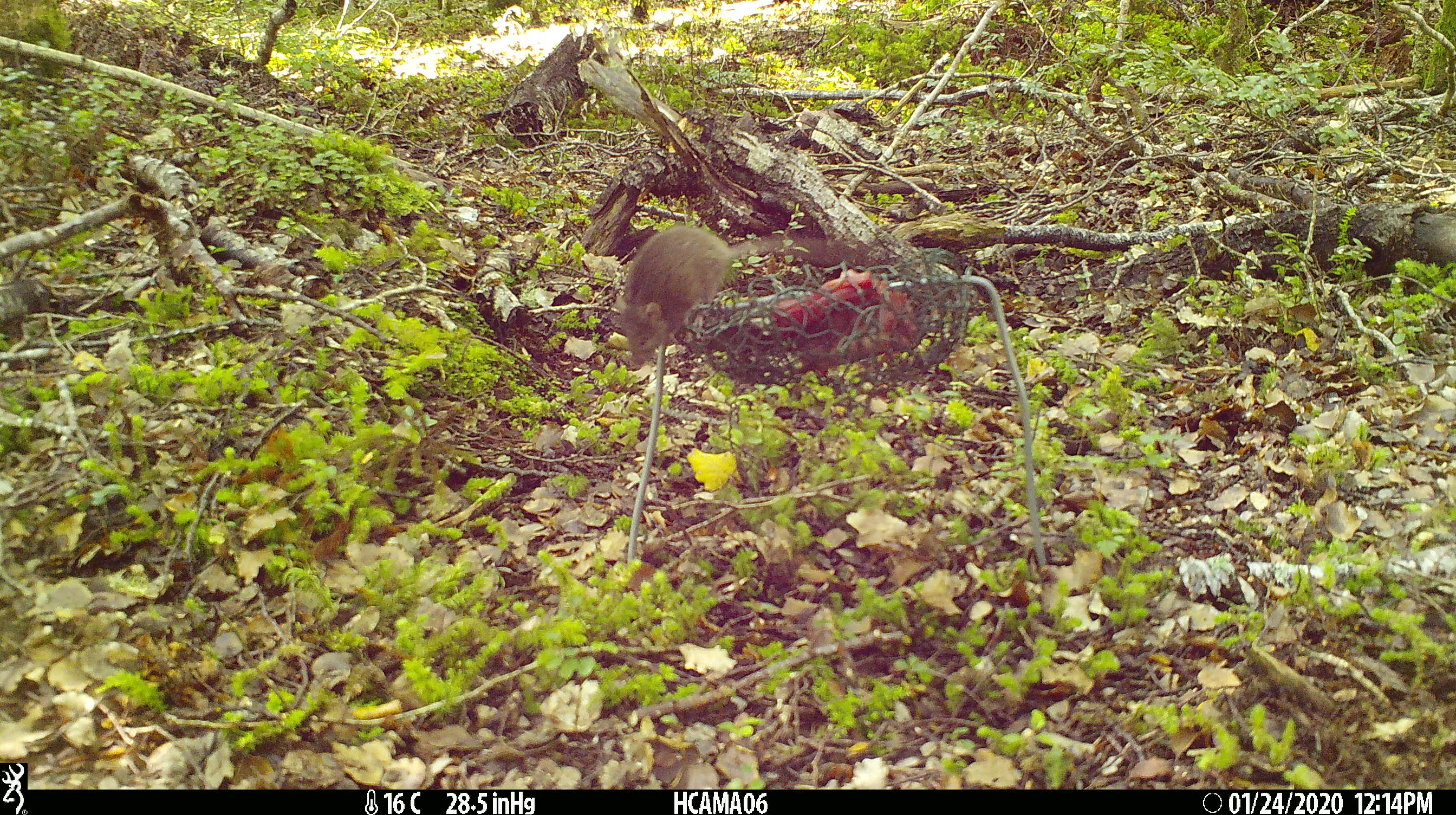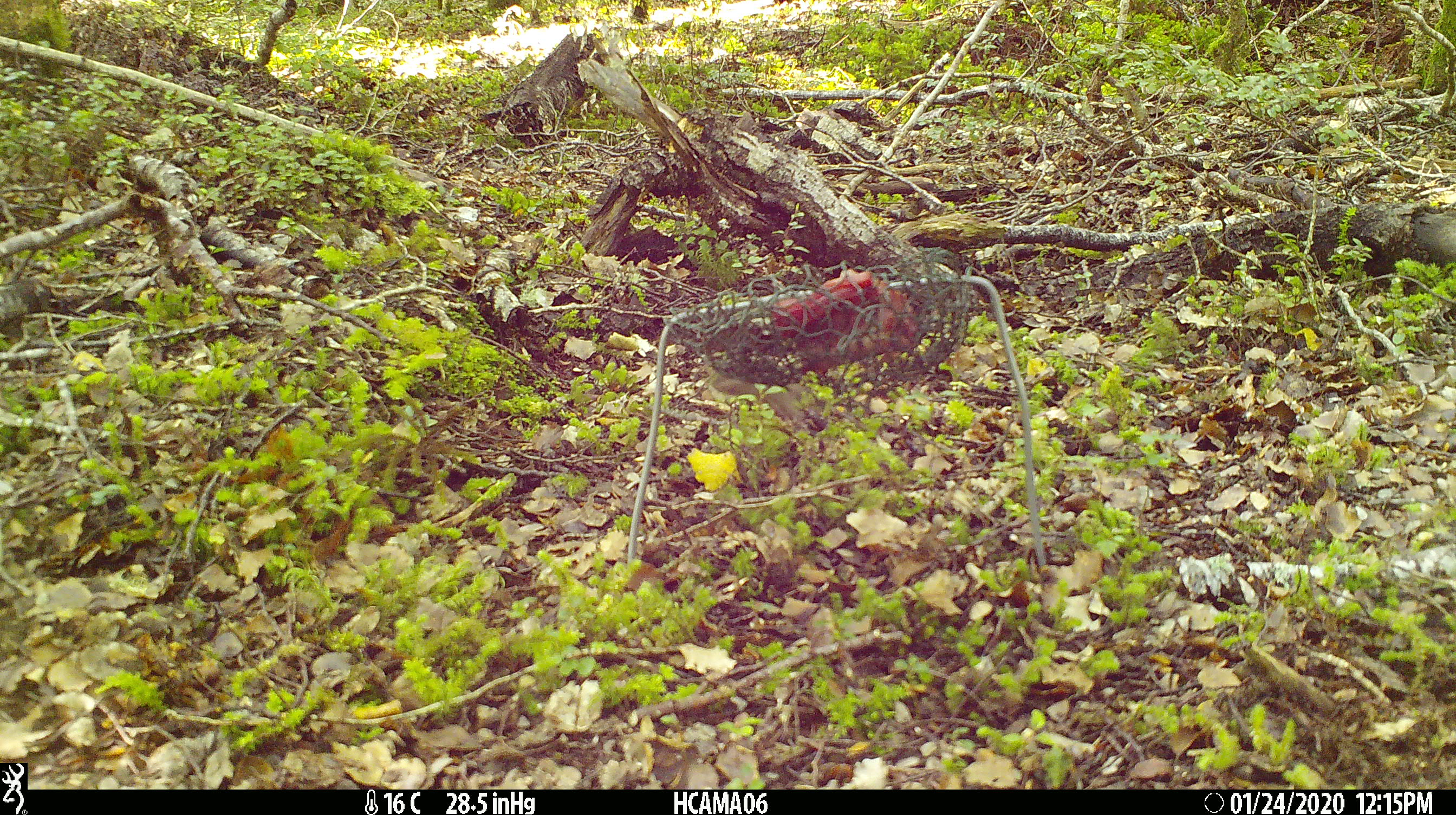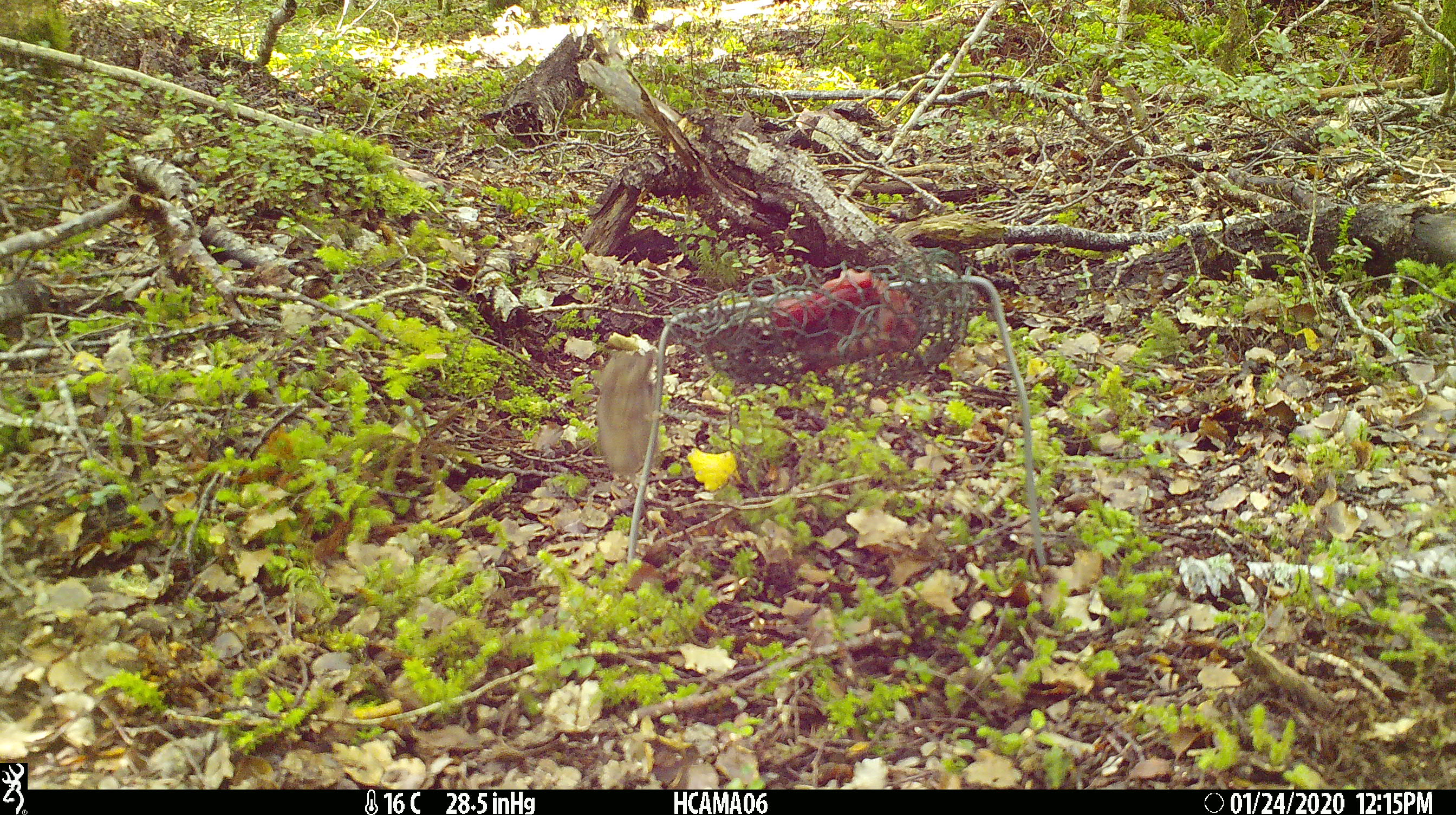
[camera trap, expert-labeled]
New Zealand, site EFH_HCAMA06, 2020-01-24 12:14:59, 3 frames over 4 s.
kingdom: Animalia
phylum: Chordata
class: Mammalia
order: Rodentia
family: Muridae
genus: Mus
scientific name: Mus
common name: mouse